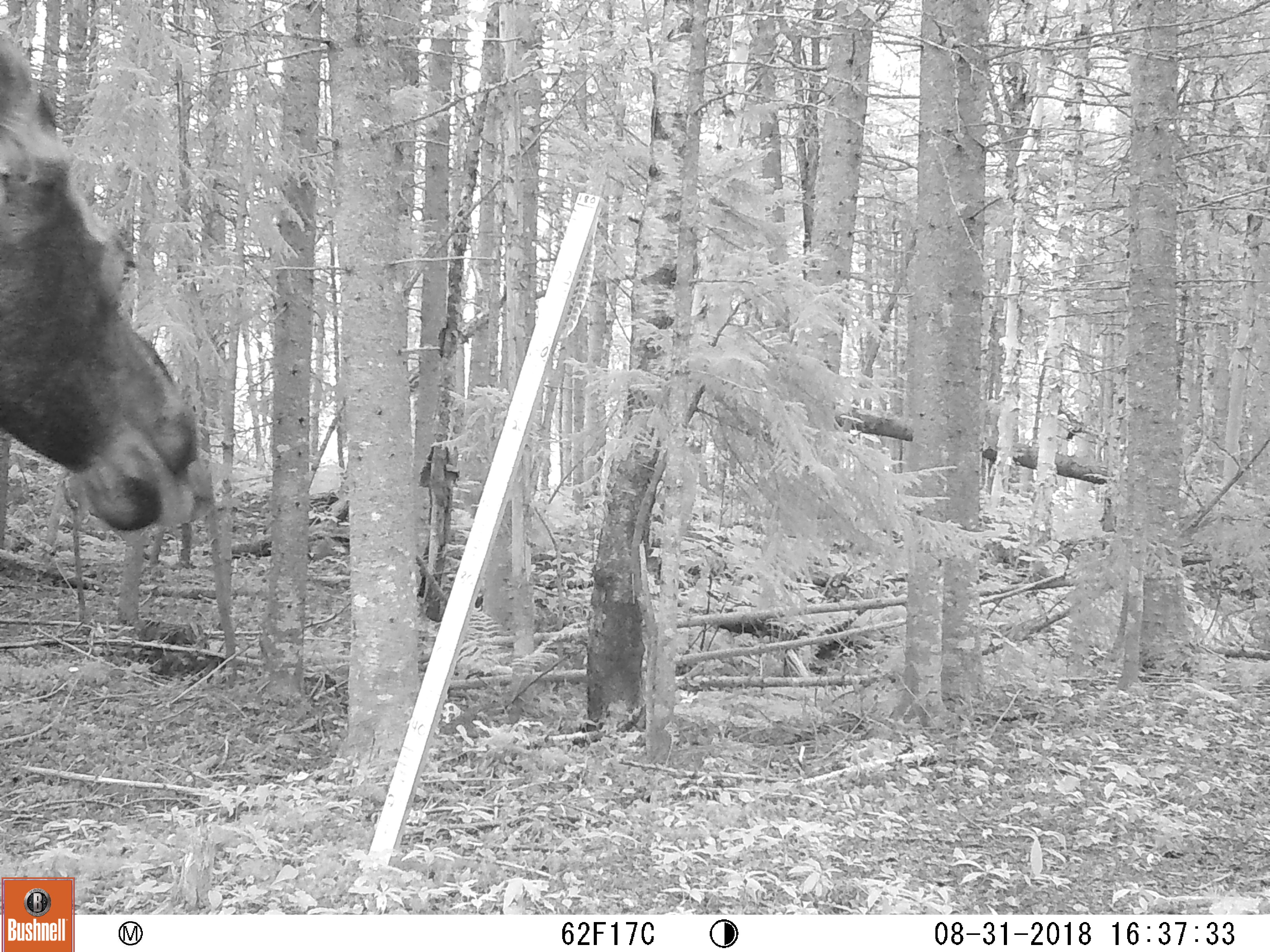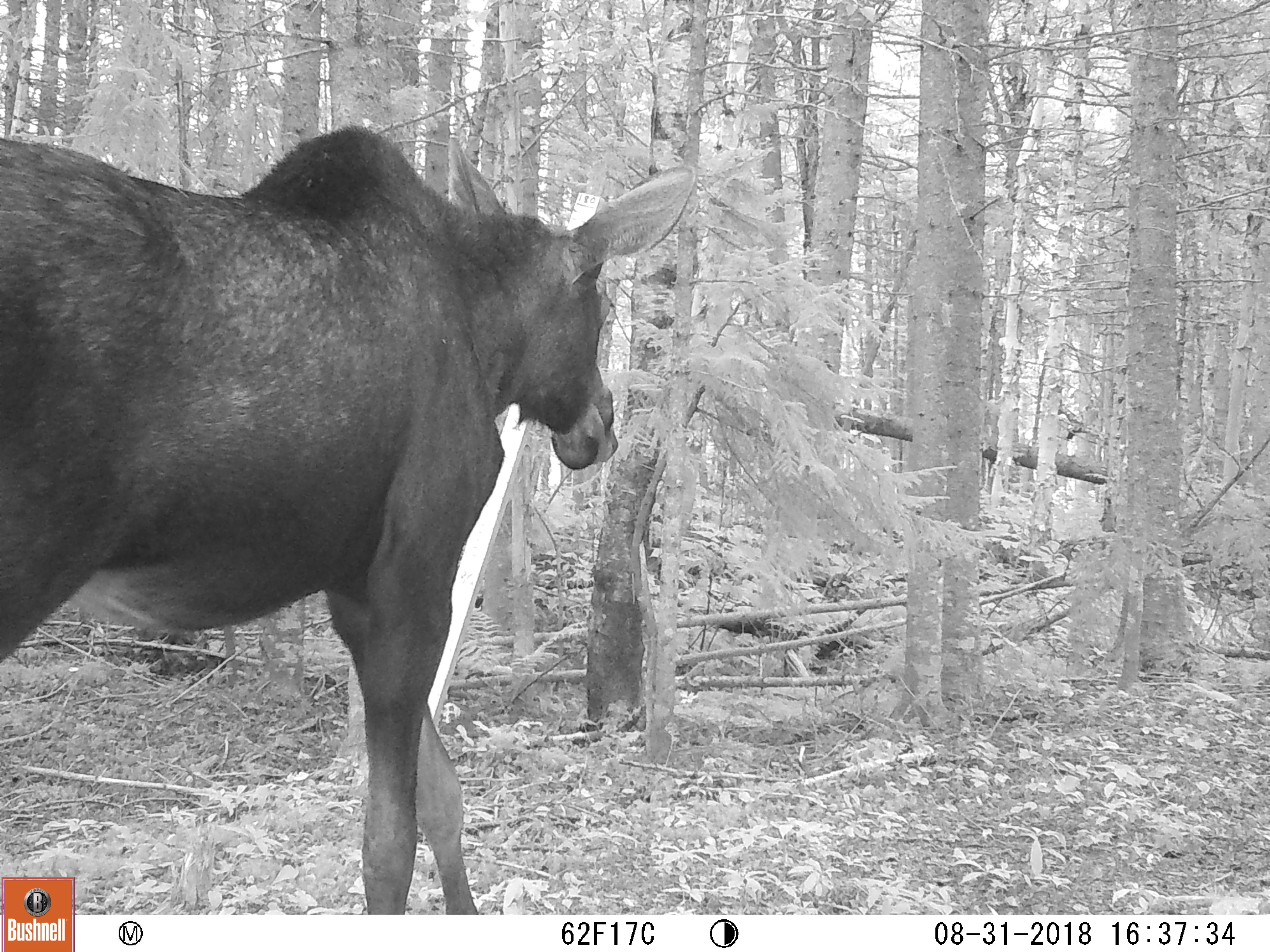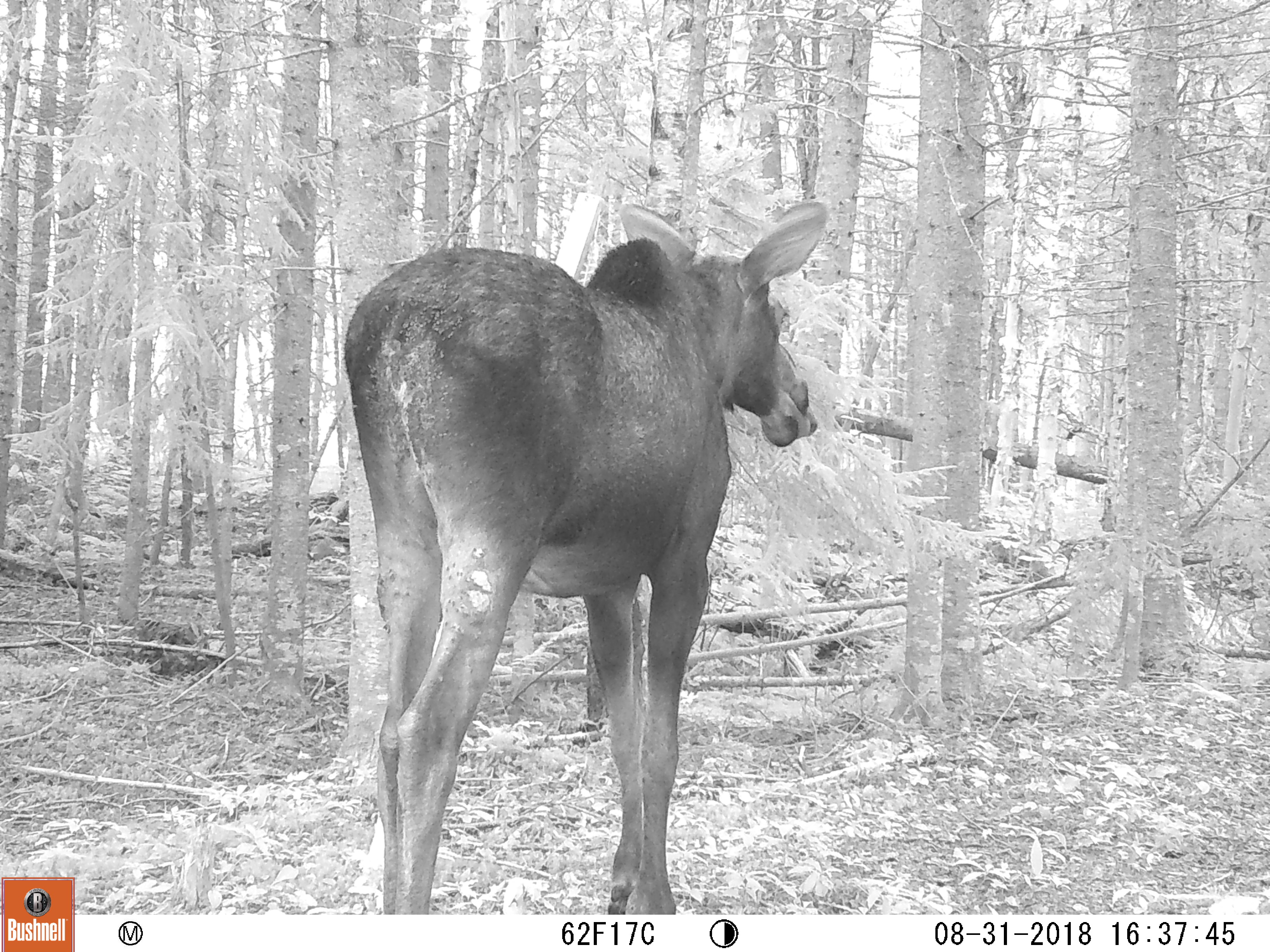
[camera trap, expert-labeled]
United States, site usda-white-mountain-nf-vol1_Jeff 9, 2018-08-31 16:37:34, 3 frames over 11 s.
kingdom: Animalia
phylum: Chordata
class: Mammalia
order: Artiodactyla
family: Cervidae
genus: Alces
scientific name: Alces alces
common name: moose